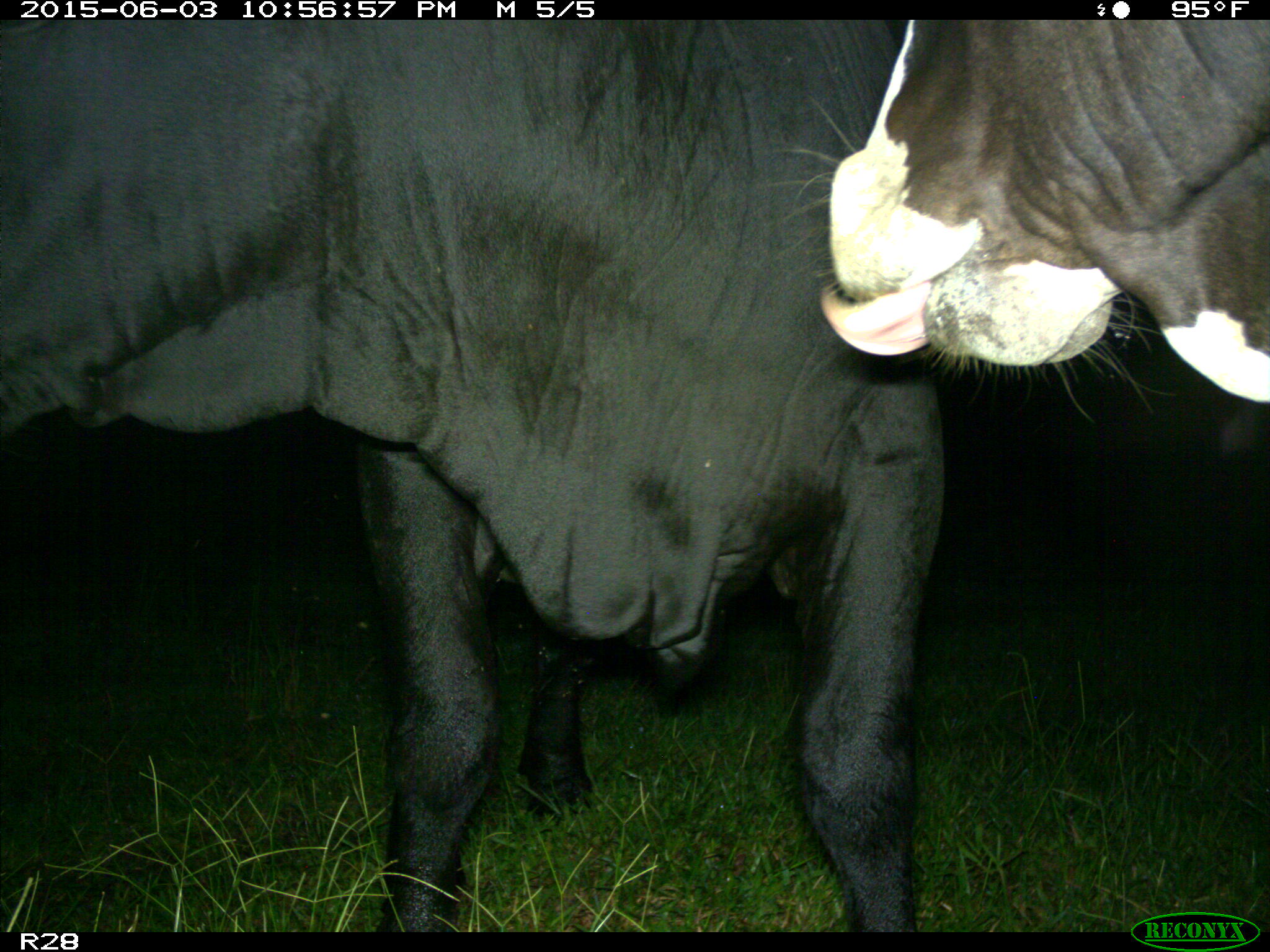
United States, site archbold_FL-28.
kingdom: Animalia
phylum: Chordata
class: Mammalia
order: Artiodactyla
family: Bovidae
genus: Bos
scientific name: Bos taurus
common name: domestic cow